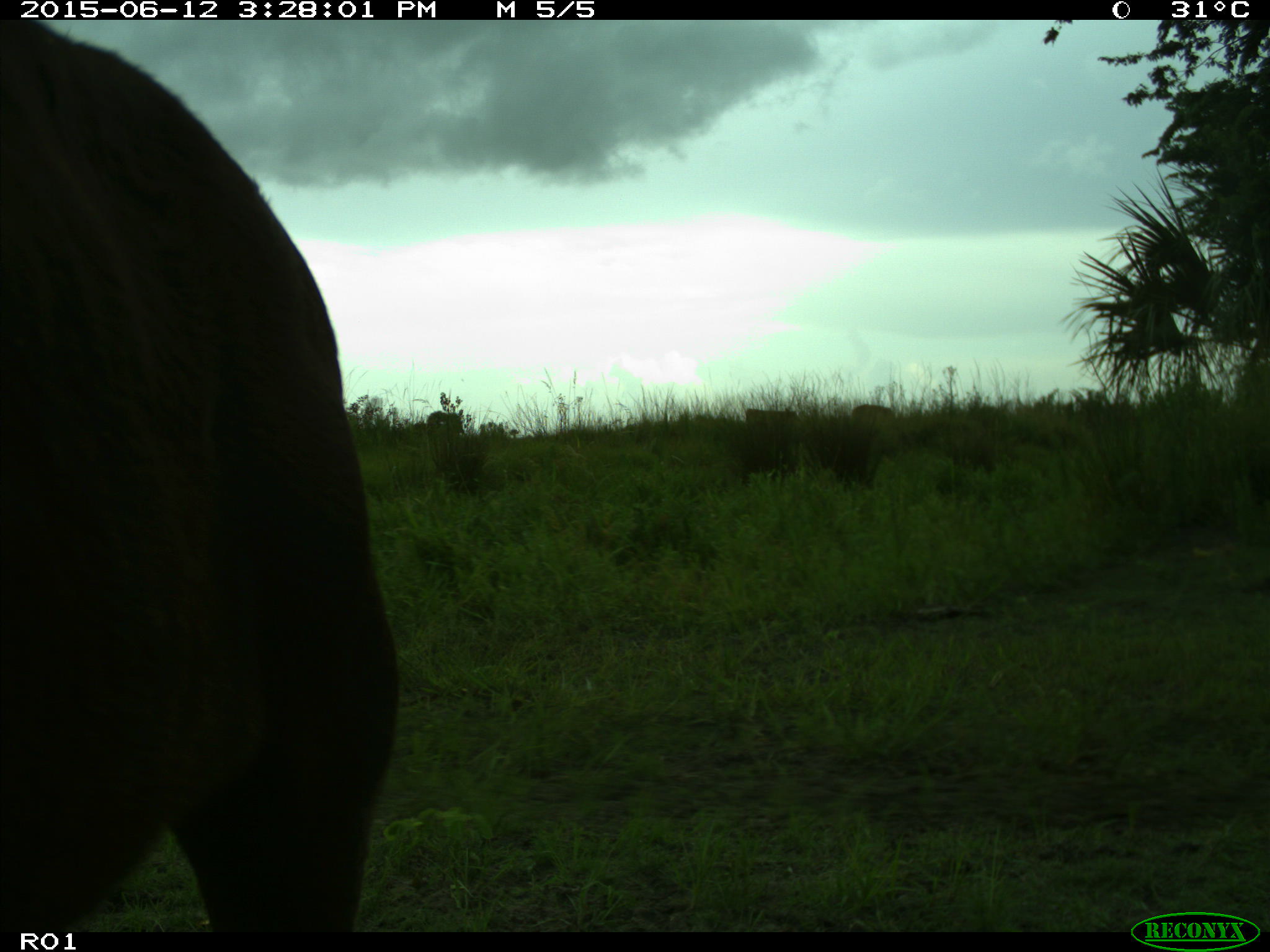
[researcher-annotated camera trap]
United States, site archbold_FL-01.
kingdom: Animalia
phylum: Chordata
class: Mammalia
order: Artiodactyla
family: Bovidae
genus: Bos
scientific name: Bos taurus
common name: domestic cow